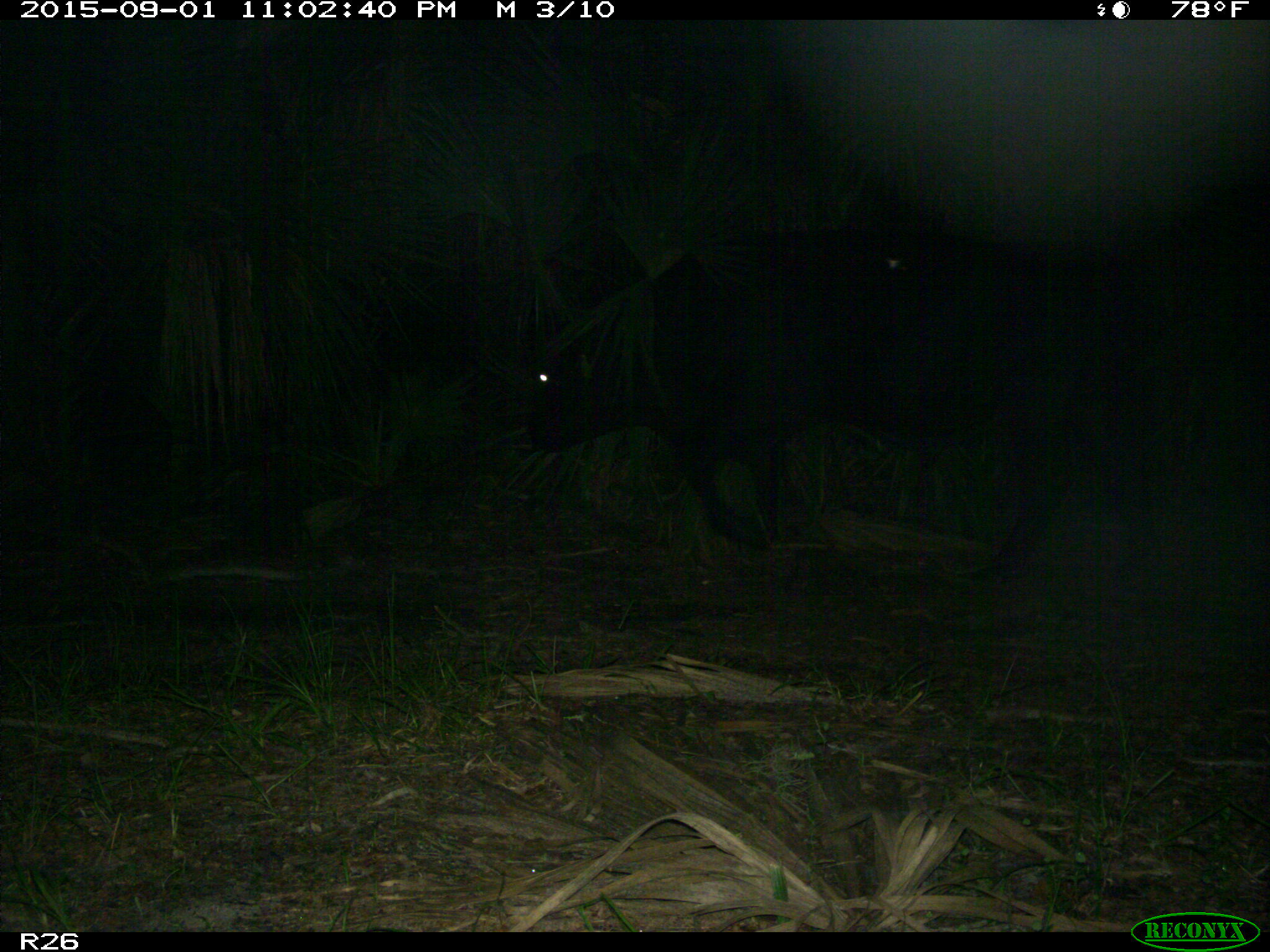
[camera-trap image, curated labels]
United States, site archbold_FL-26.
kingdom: Animalia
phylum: Chordata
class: Mammalia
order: Artiodactyla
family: Bovidae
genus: Bos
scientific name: Bos taurus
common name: domestic cow